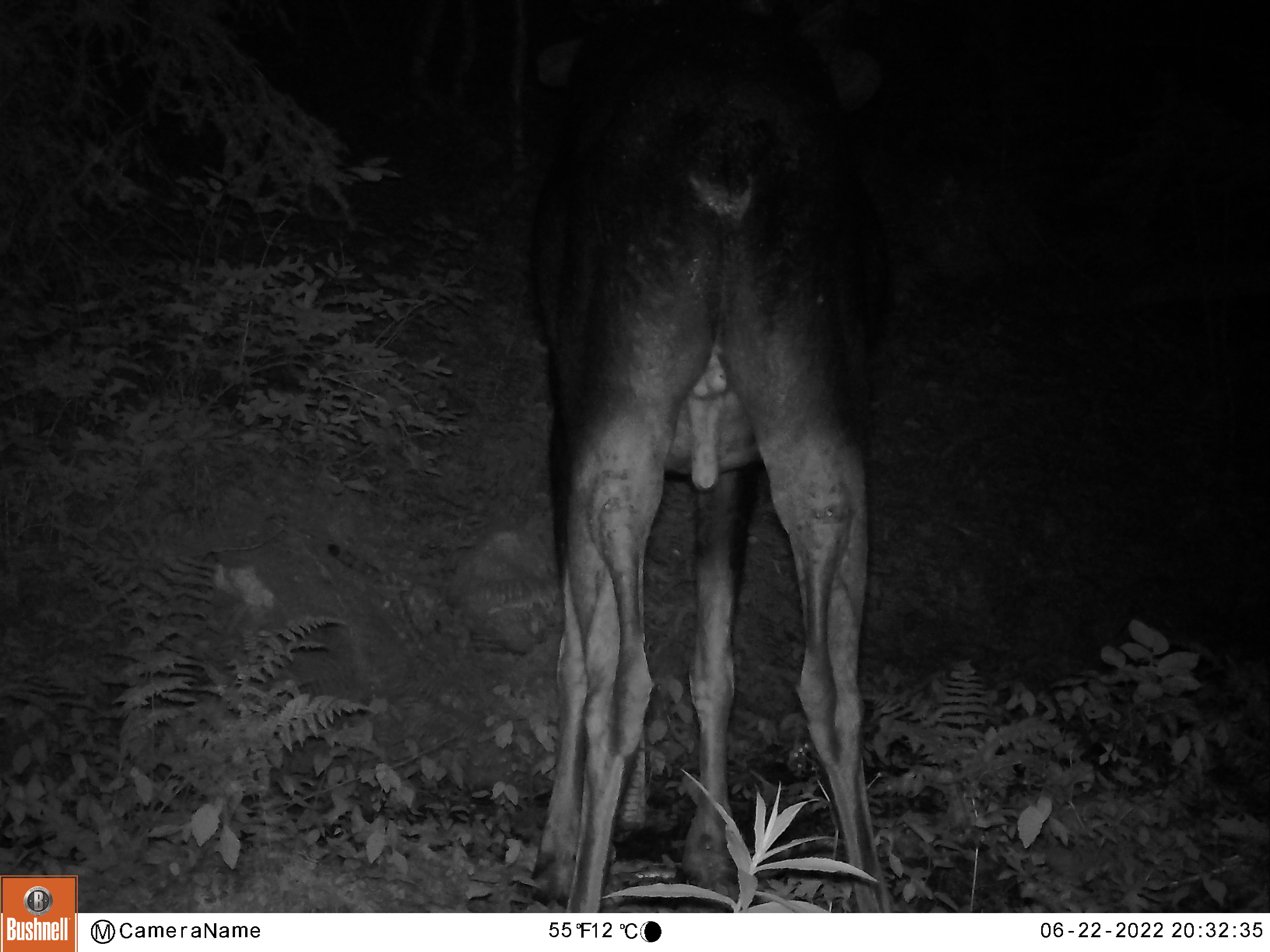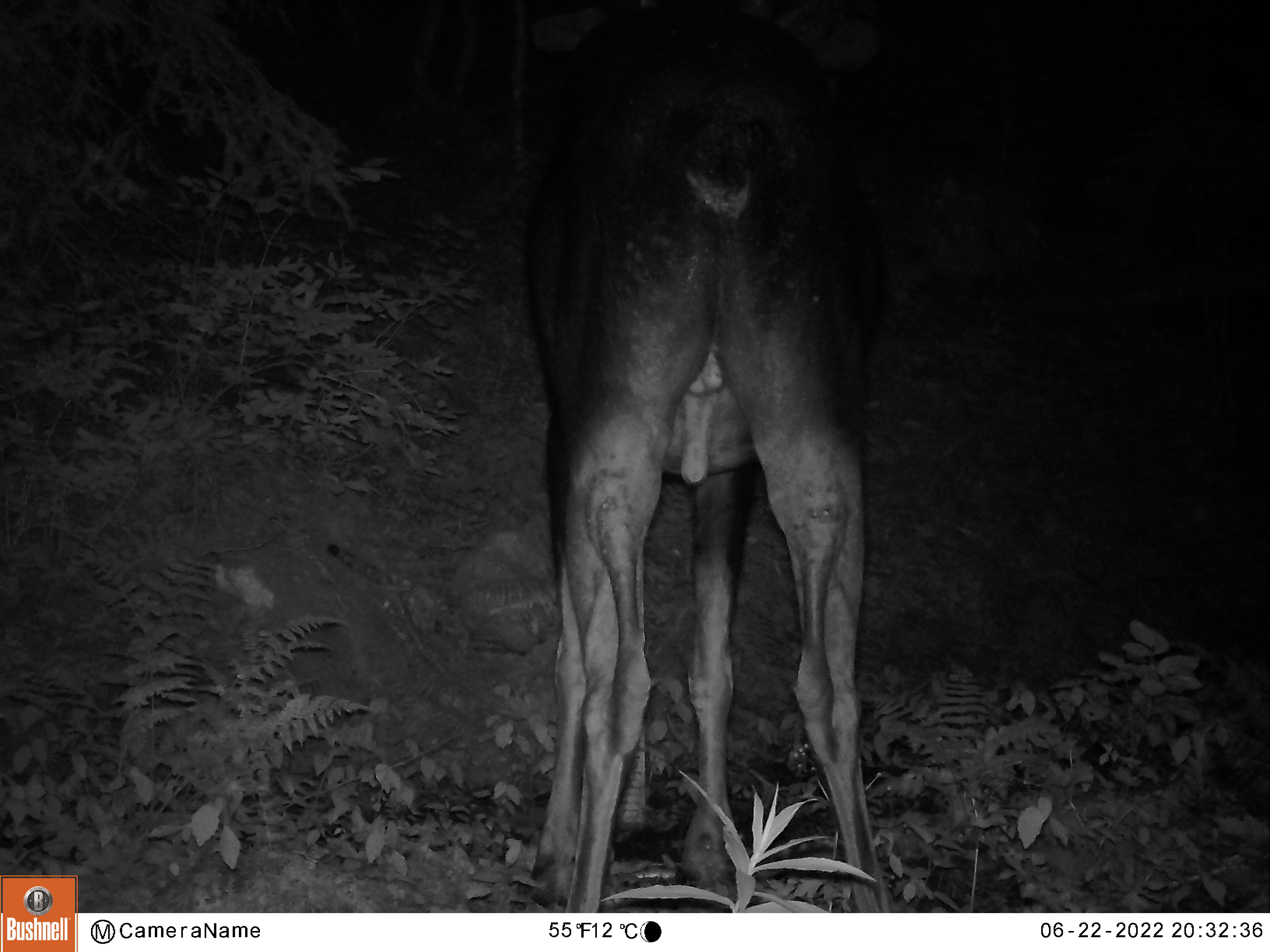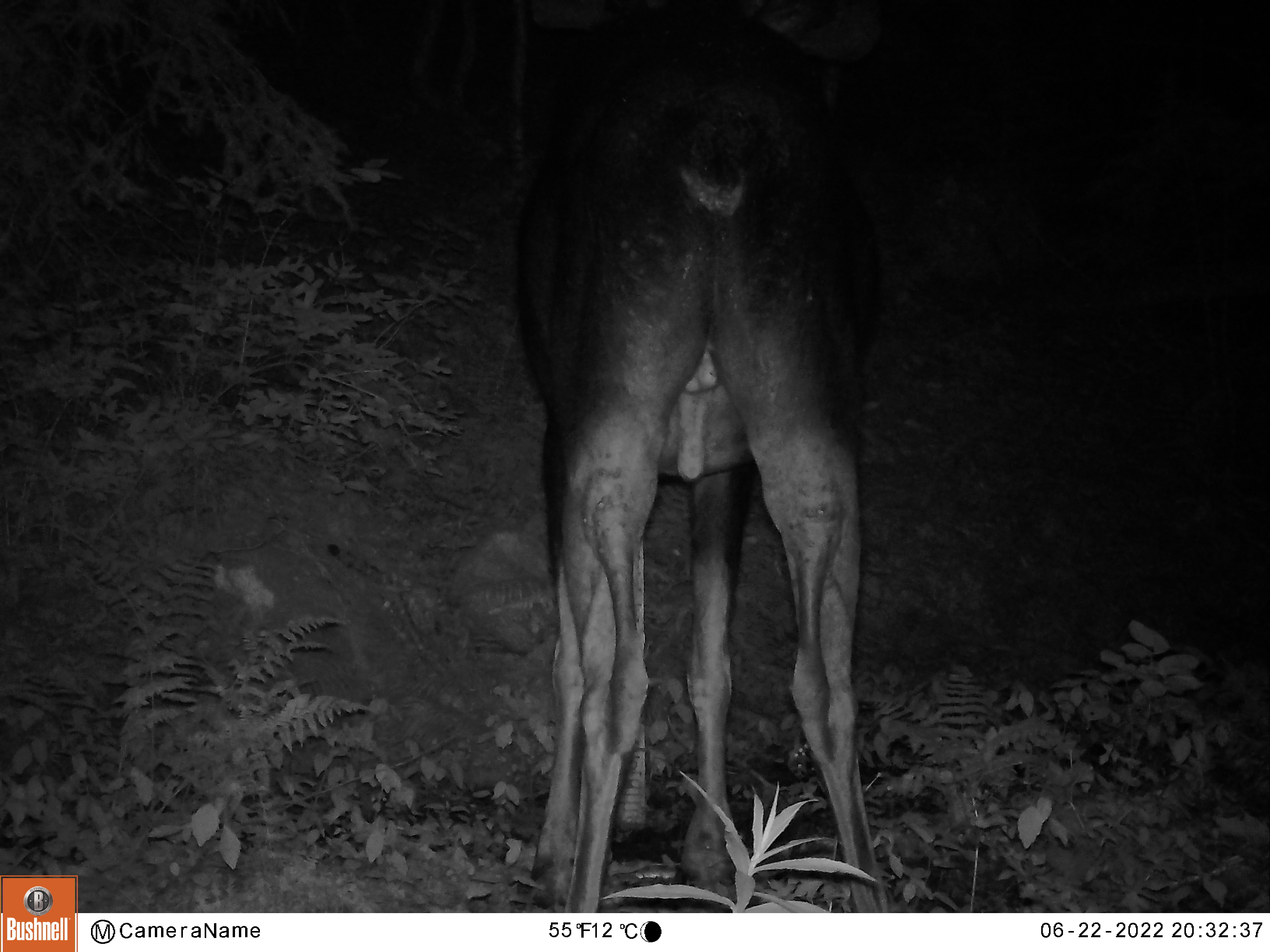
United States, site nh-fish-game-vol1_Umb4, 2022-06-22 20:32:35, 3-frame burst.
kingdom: Animalia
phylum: Chordata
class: Mammalia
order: Artiodactyla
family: Cervidae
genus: Alces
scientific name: Alces alces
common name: moose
Moose (Alces alces).